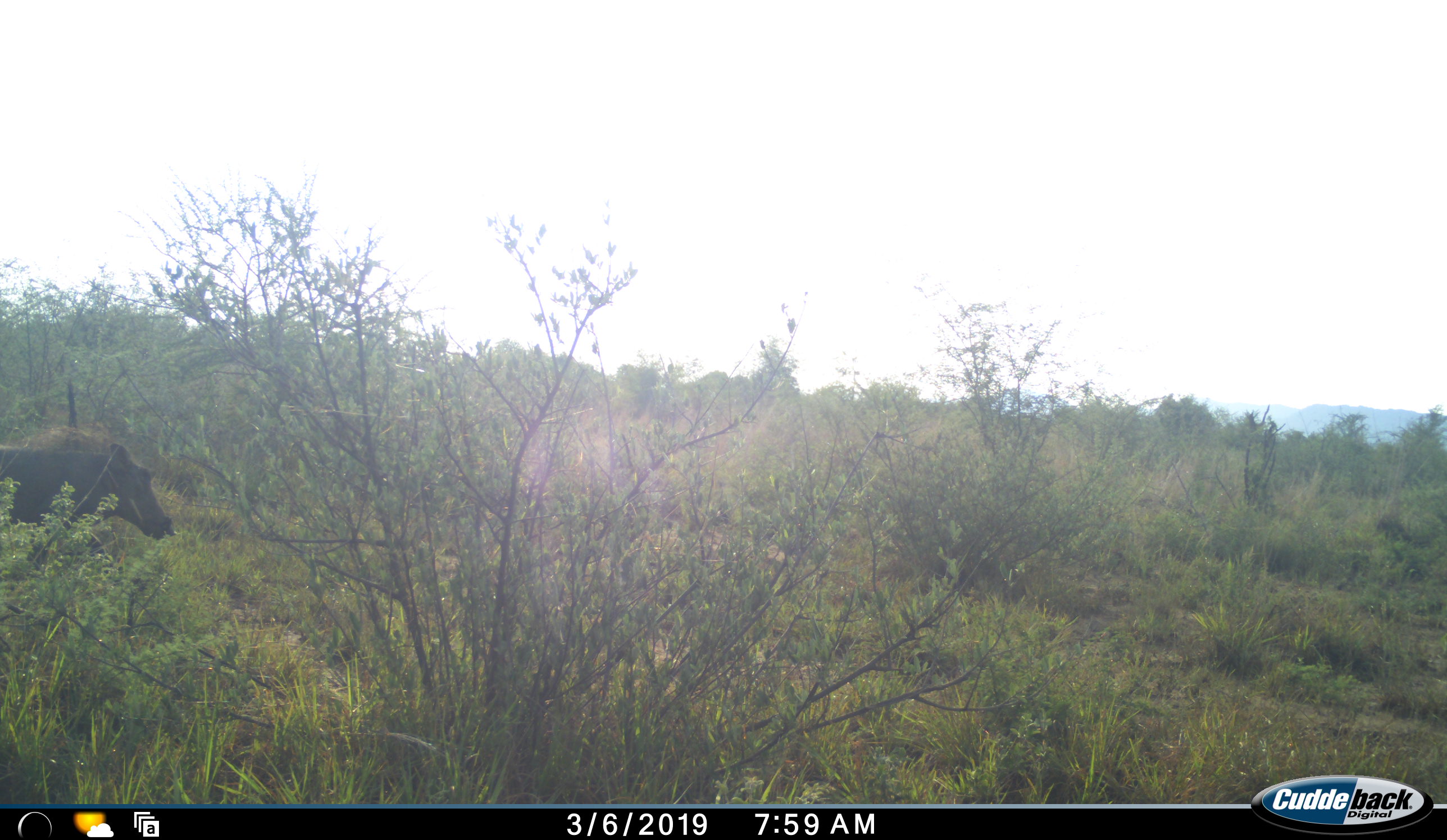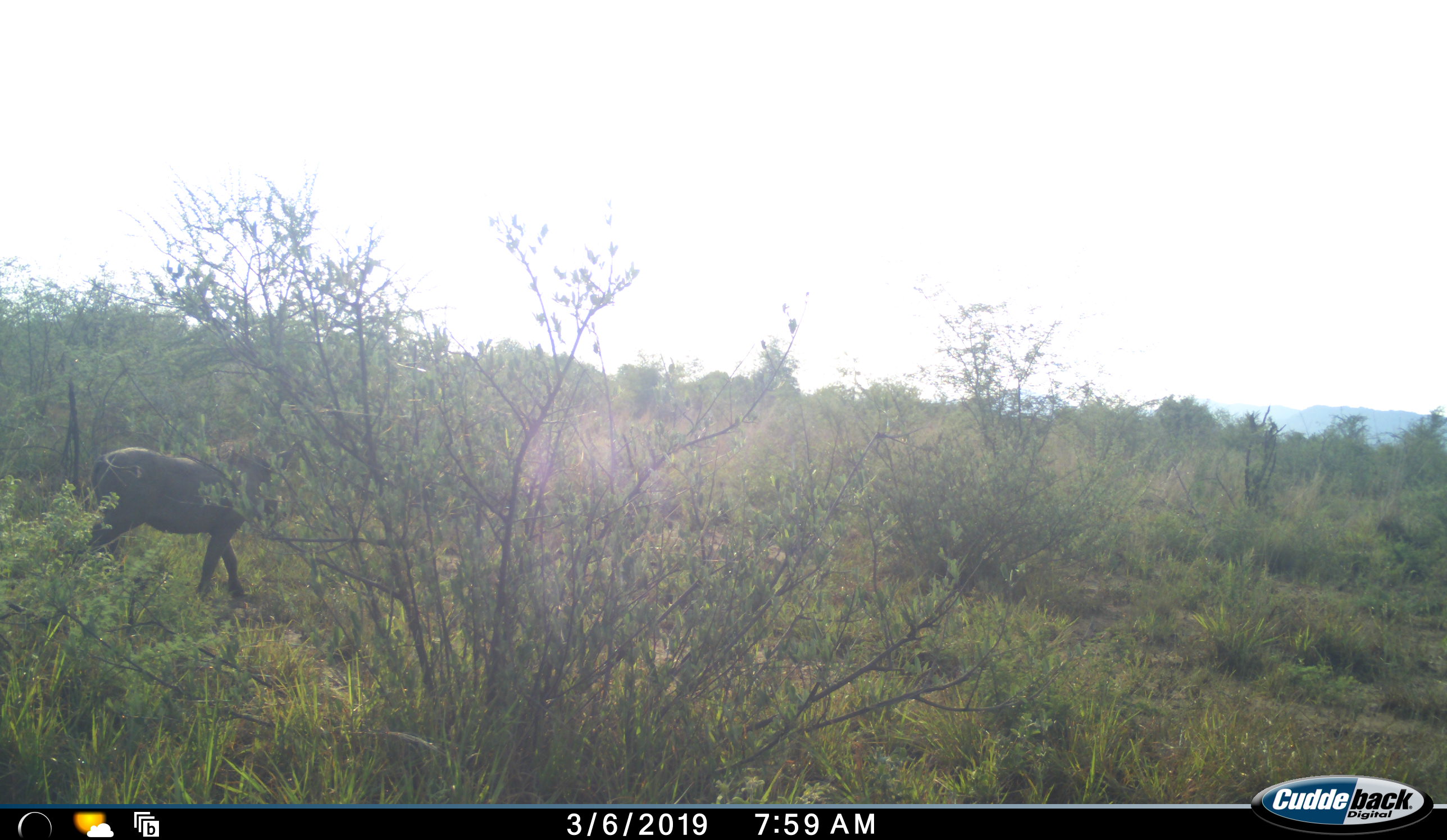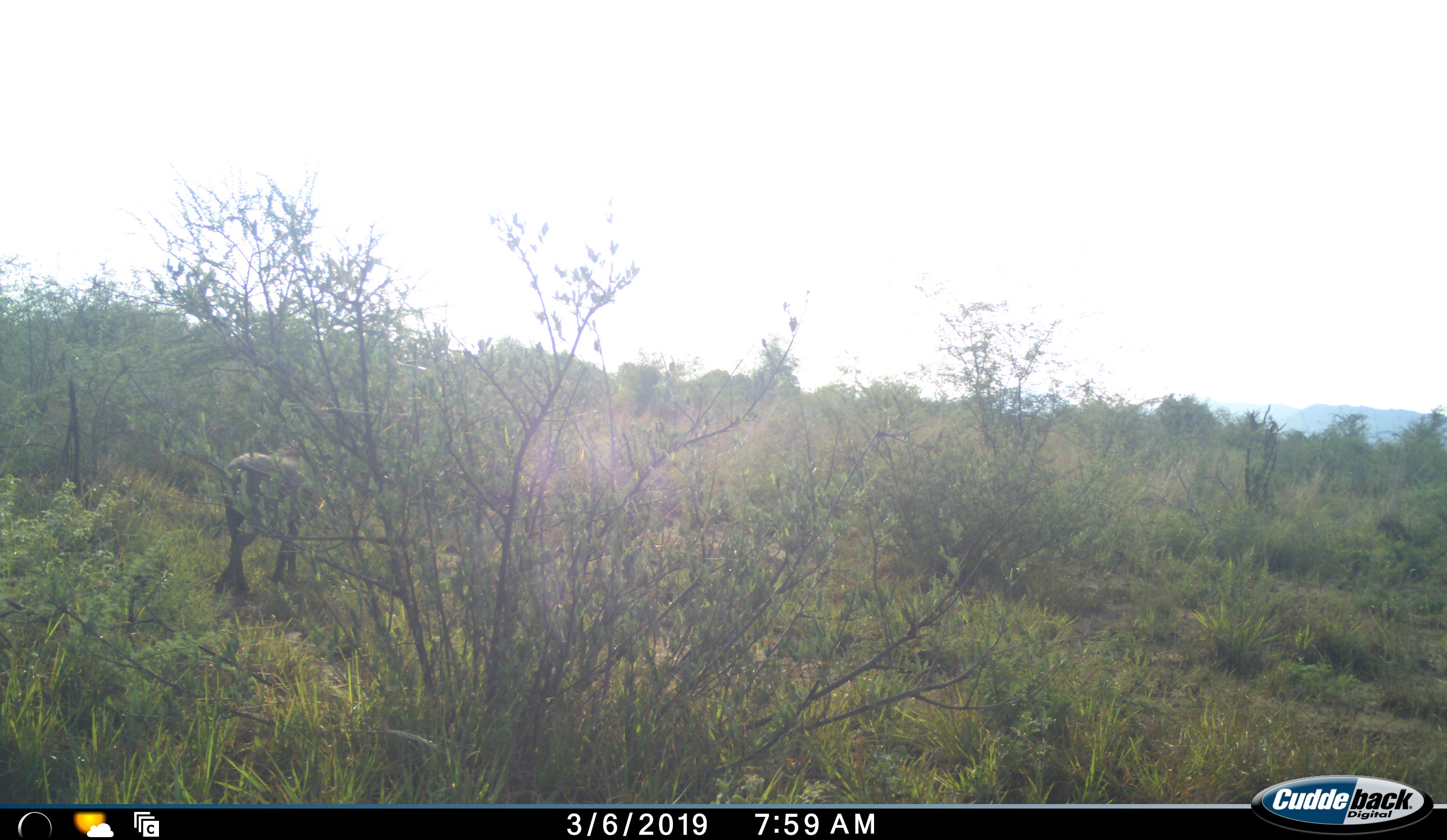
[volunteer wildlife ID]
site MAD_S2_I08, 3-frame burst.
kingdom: Animalia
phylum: Chordata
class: Mammalia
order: Artiodactyla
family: Suidae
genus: Phacochoerus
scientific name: Phacochoerus africanus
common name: warthog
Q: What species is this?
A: Warthog (Phacochoerus africanus).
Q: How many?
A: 1.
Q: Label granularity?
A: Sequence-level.